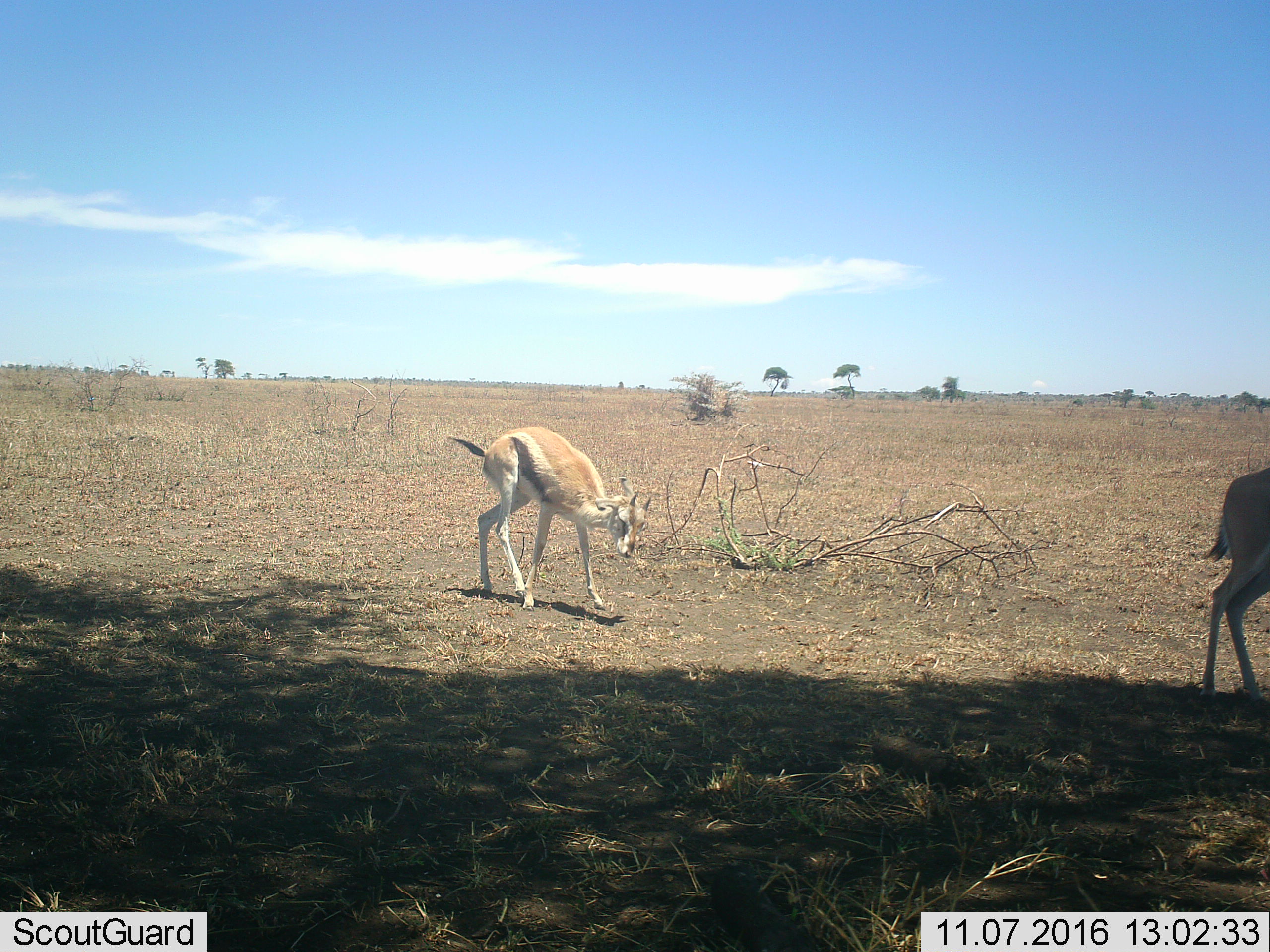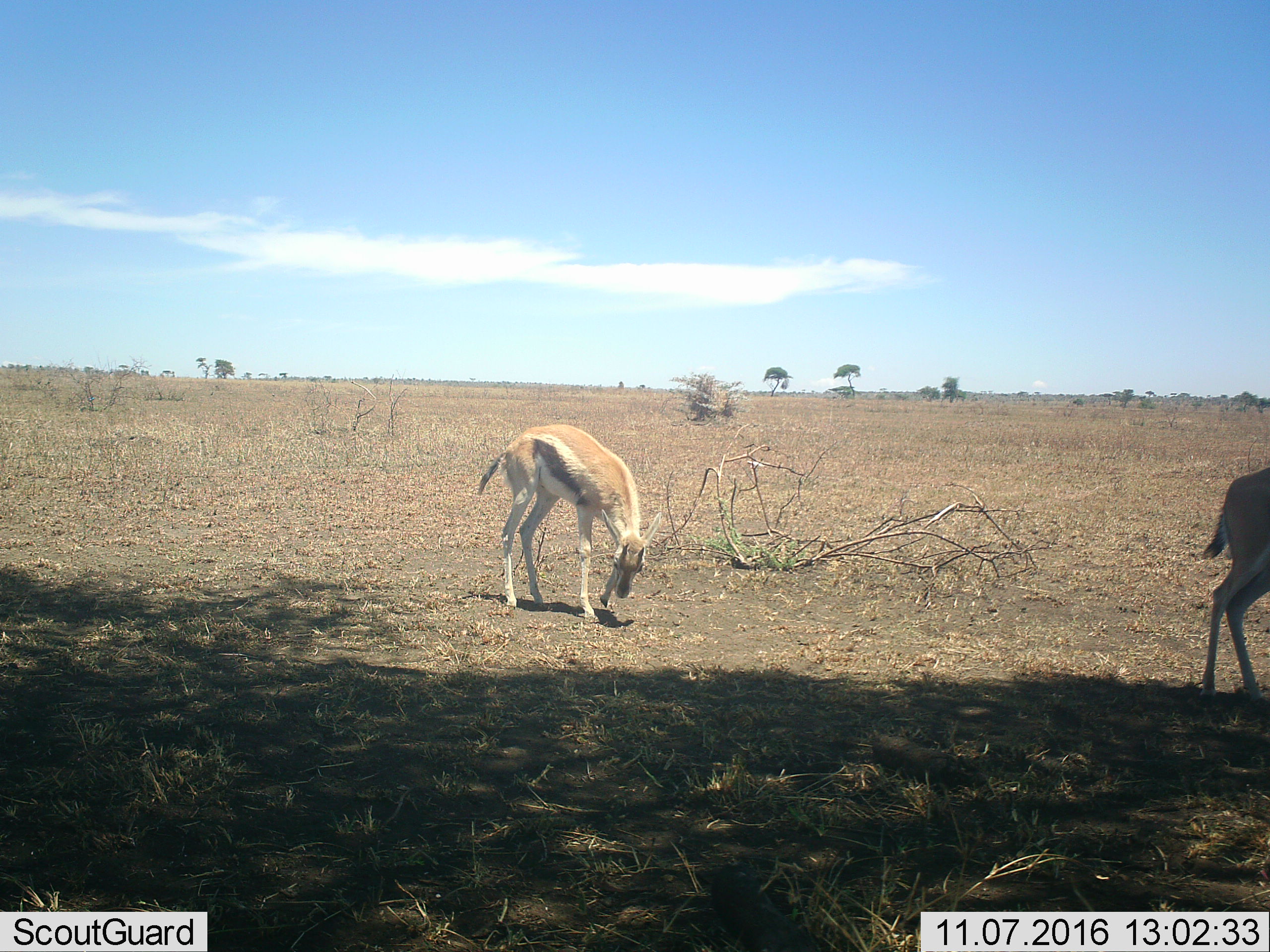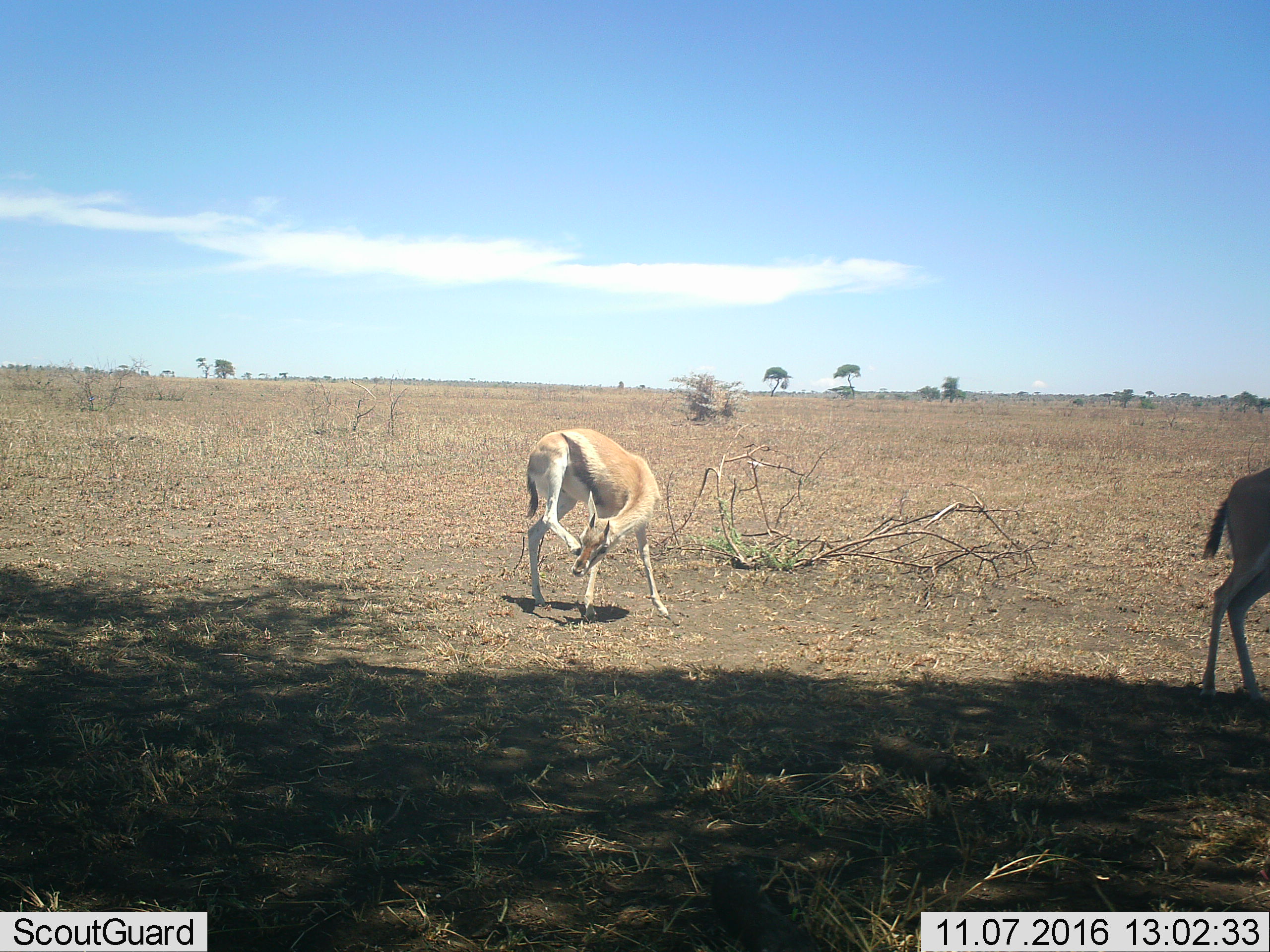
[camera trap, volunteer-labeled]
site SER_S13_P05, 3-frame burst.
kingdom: Animalia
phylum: Chordata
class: Mammalia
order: Artiodactyla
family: Bovidae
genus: Eudorcas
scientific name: Eudorcas thomsonii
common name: thomson's gazelle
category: gazellethomsons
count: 2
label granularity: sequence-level